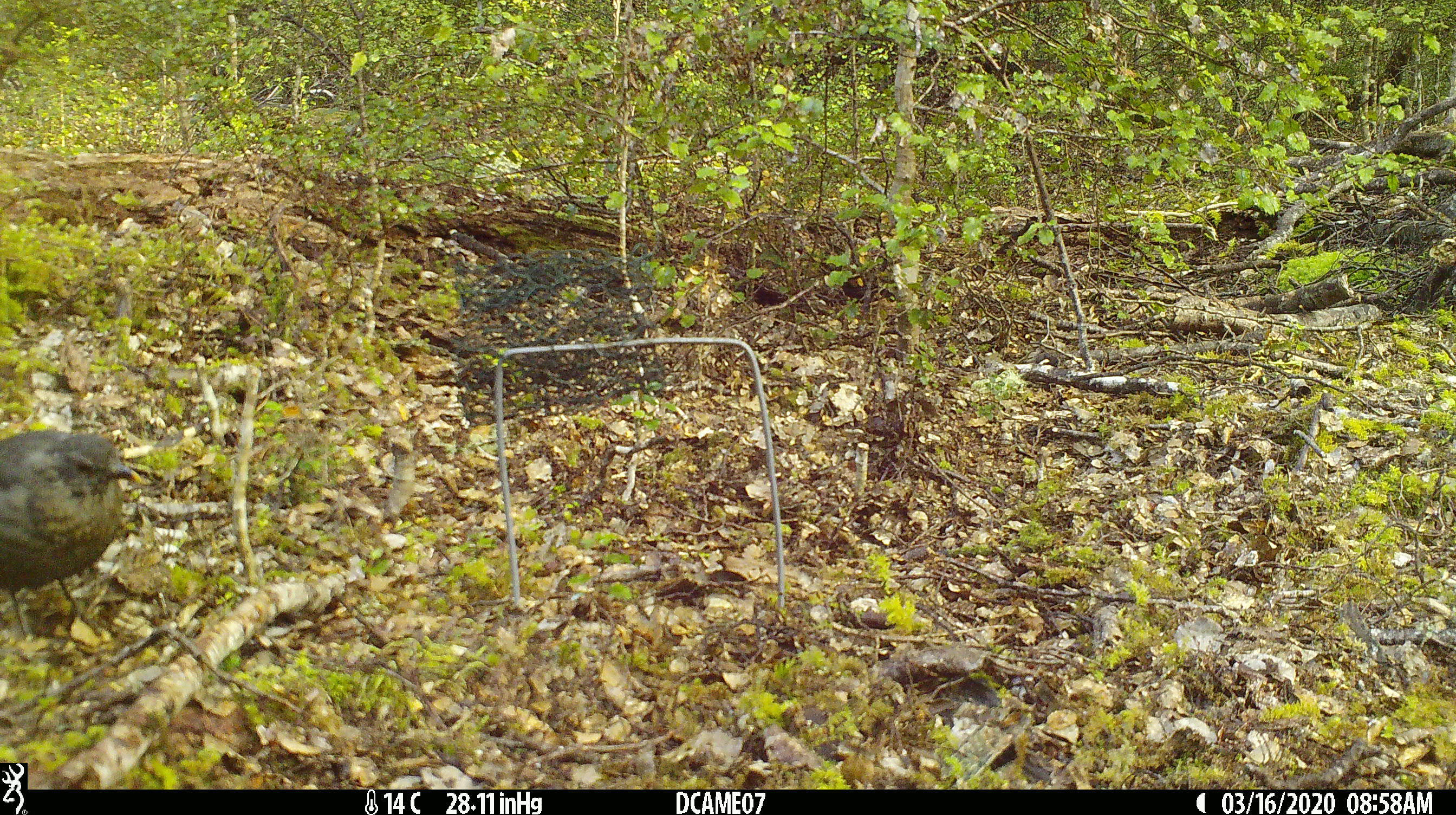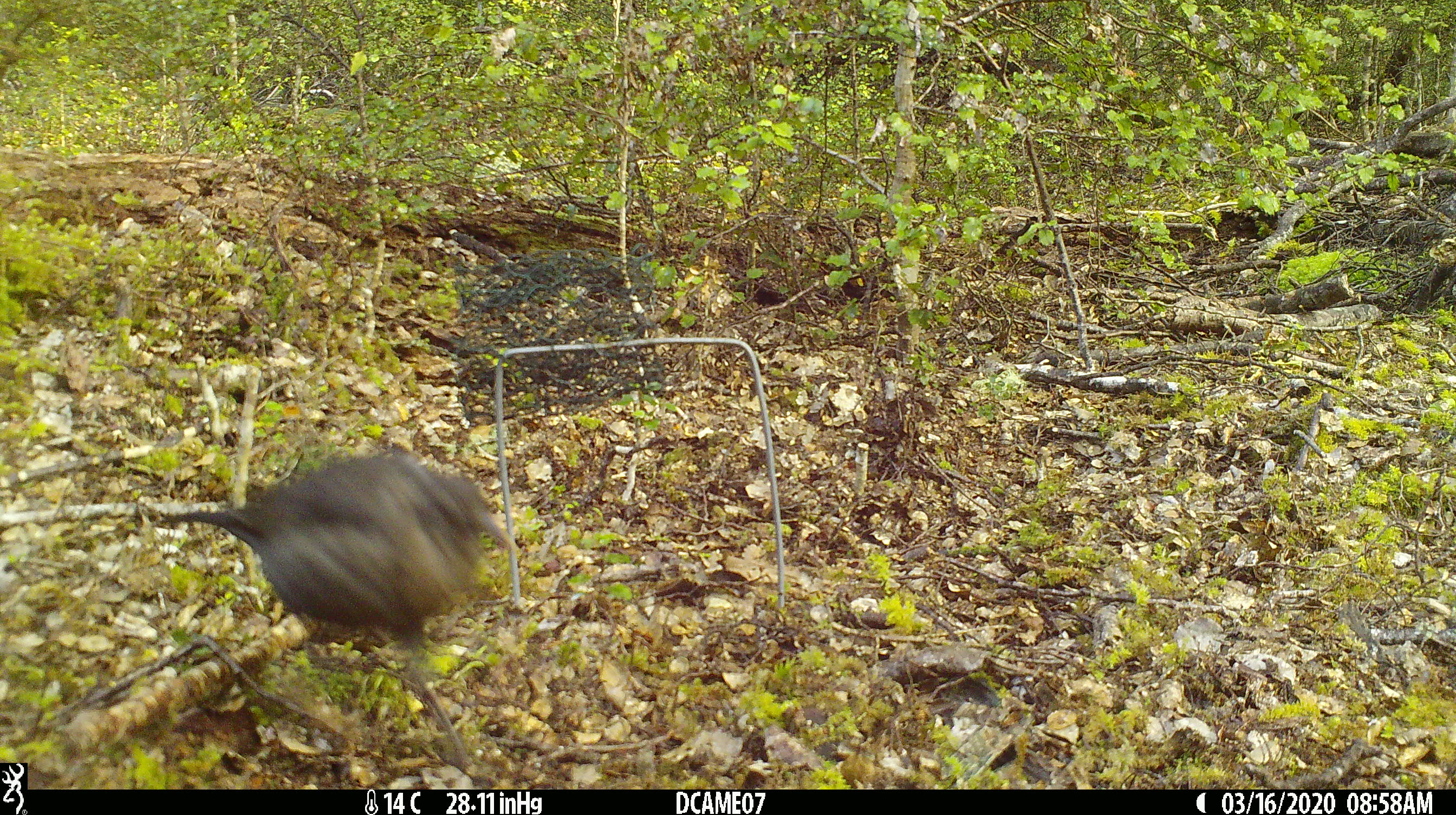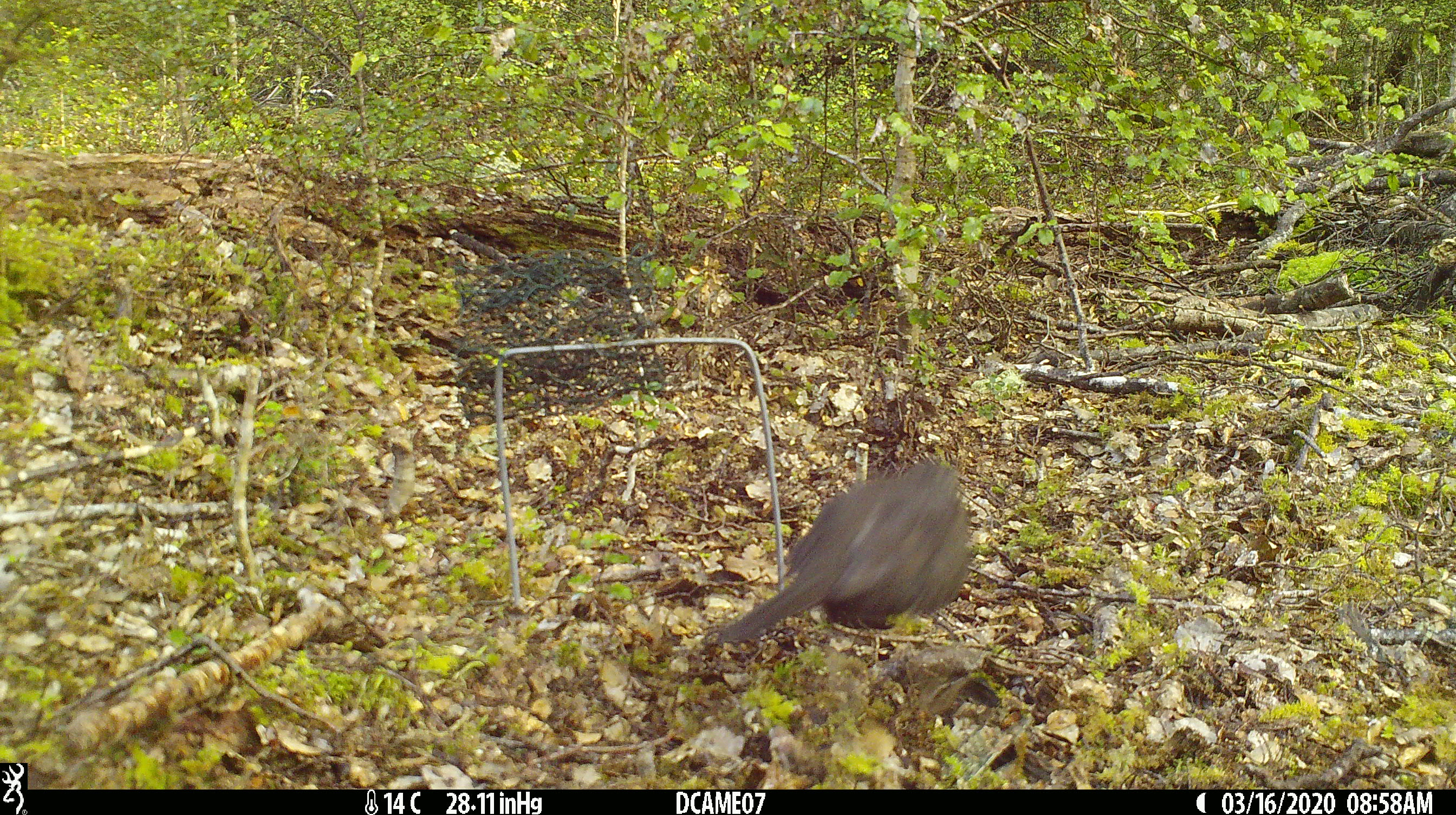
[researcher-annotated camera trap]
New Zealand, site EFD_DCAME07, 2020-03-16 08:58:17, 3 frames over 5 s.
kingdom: Animalia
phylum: Chordata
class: Aves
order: Passeriformes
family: Turdidae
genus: Turdus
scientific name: Turdus merula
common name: eurasian blackbird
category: blackbird